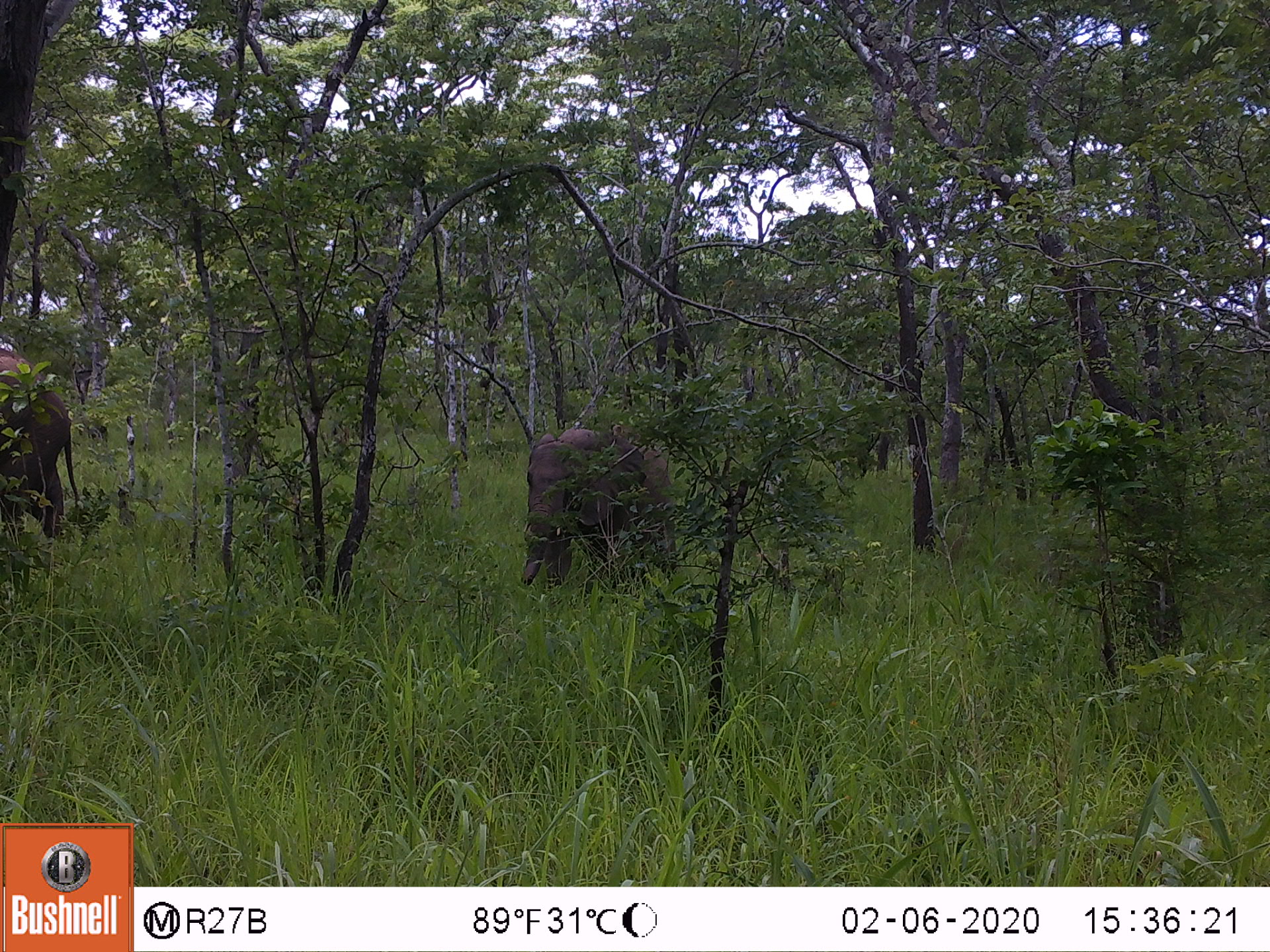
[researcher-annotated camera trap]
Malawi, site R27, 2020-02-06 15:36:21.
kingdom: Animalia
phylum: Chordata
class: Mammalia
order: Proboscidea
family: Elephantidae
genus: Loxodonta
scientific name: Loxodonta africana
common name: african savanna elephant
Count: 2.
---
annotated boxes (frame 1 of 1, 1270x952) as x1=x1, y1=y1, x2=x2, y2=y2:
african savanna elephant: x1=508, y1=415, x2=686, y2=605; x1=0, y1=337, x2=98, y2=583